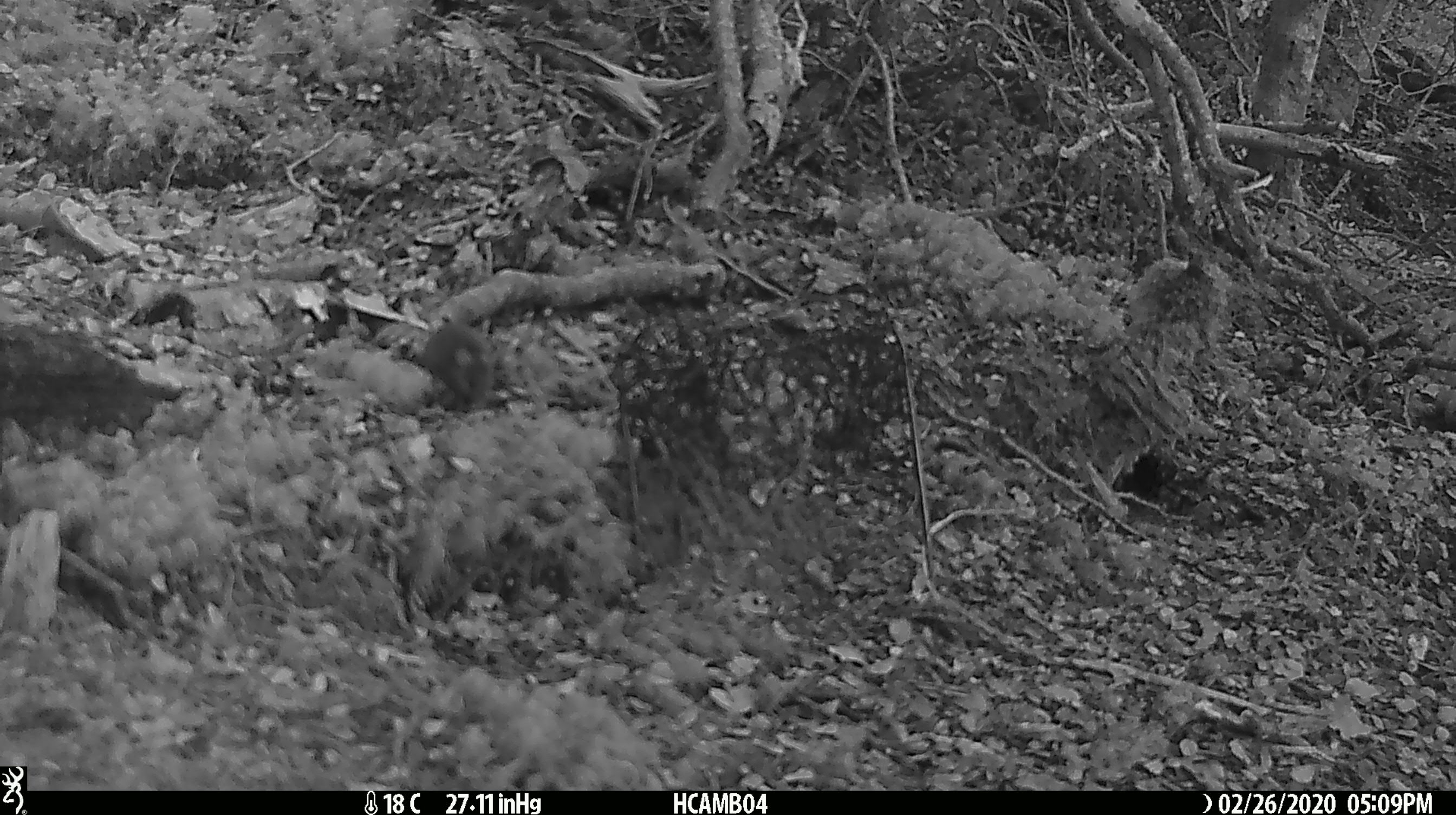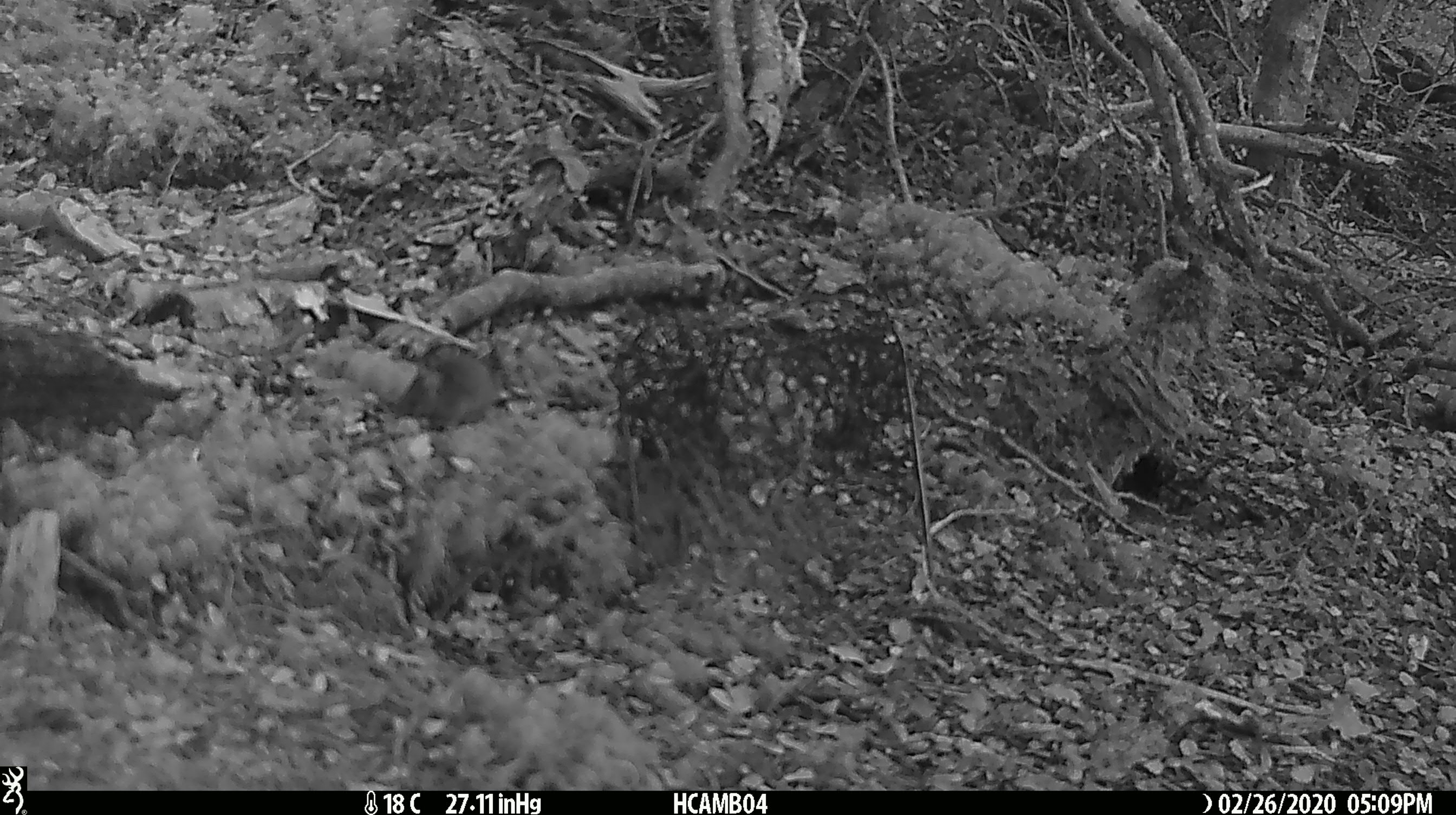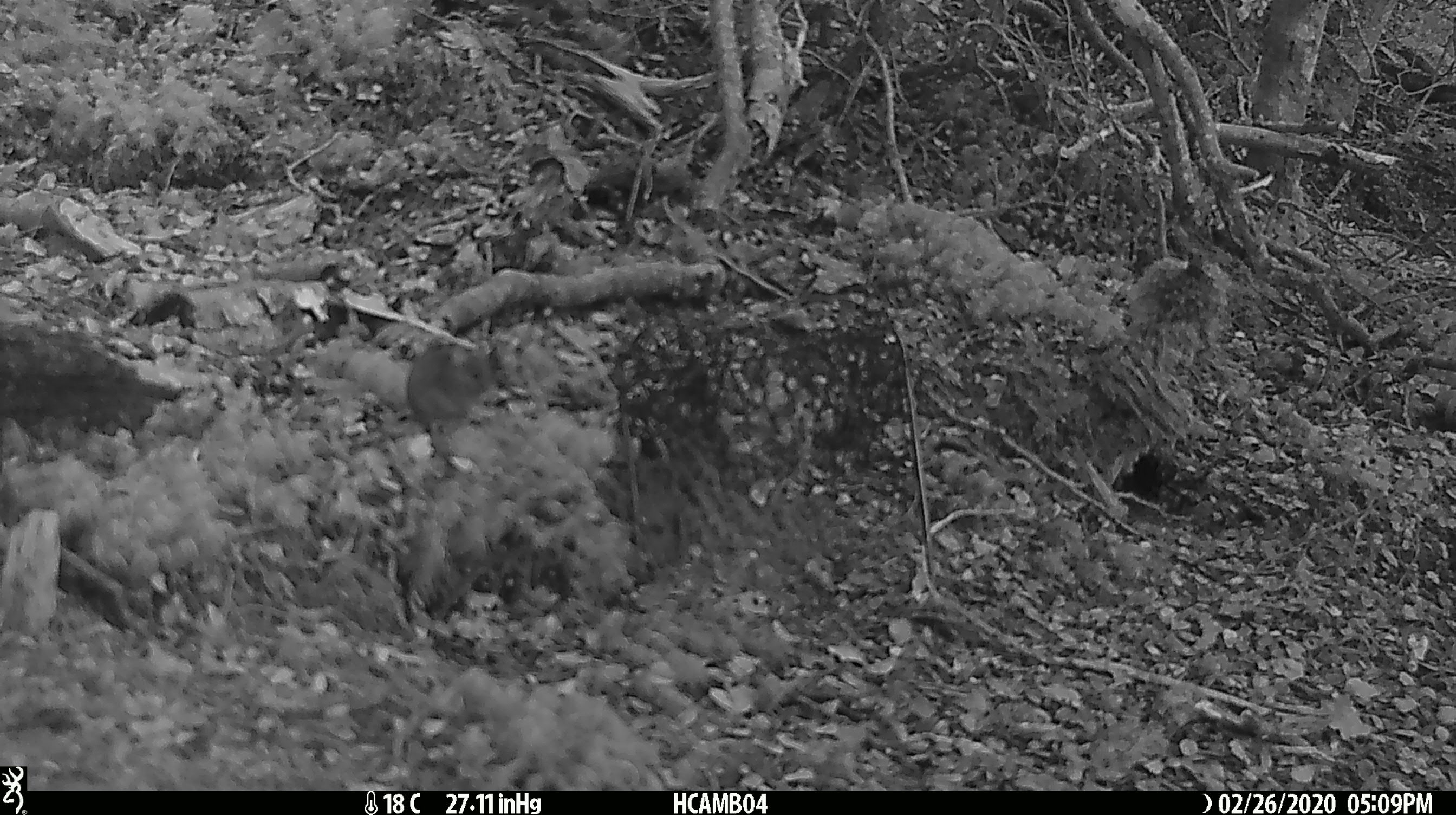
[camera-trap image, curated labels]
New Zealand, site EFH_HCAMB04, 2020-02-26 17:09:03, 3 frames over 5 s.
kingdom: Animalia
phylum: Chordata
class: Mammalia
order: Rodentia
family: Muridae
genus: Mus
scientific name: Mus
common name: mouse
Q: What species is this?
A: Mouse (Mus).